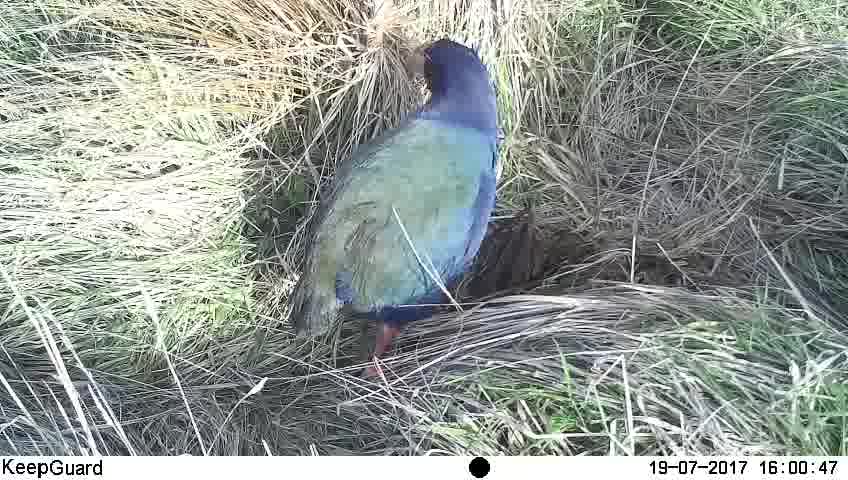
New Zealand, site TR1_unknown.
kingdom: Animalia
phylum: Chordata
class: Aves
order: Gruiformes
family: Rallidae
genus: Porphyrio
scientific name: Porphyrio mantelli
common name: takahe